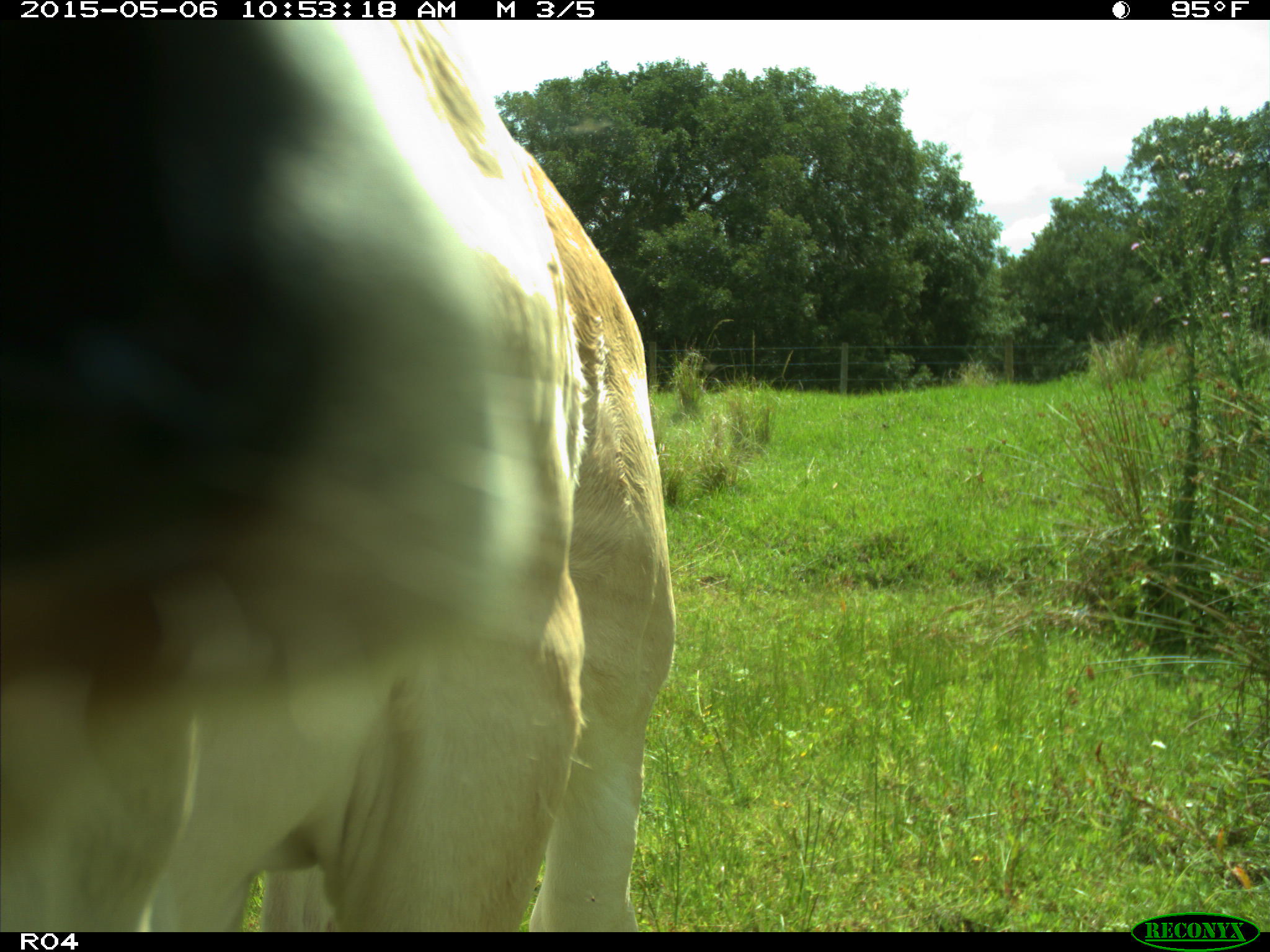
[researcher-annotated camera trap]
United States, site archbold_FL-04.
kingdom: Animalia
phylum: Chordata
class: Mammalia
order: Artiodactyla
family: Bovidae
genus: Bos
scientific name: Bos taurus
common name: domestic cow